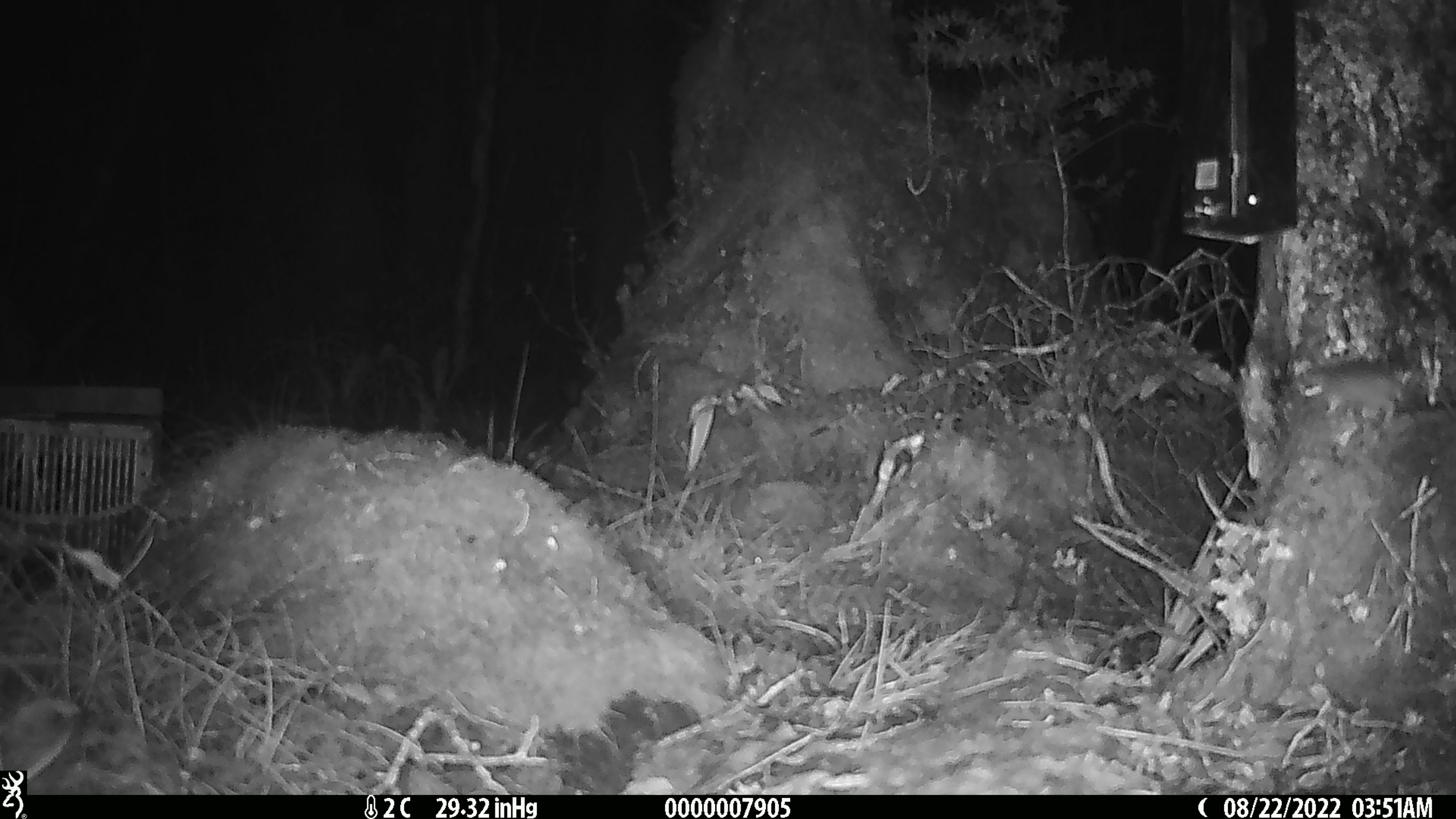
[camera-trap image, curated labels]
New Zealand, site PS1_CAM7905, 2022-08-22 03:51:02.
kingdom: Animalia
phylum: Chordata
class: Mammalia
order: Rodentia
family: Muridae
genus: Mus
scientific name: Mus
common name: mouse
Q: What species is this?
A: Mouse (Mus).